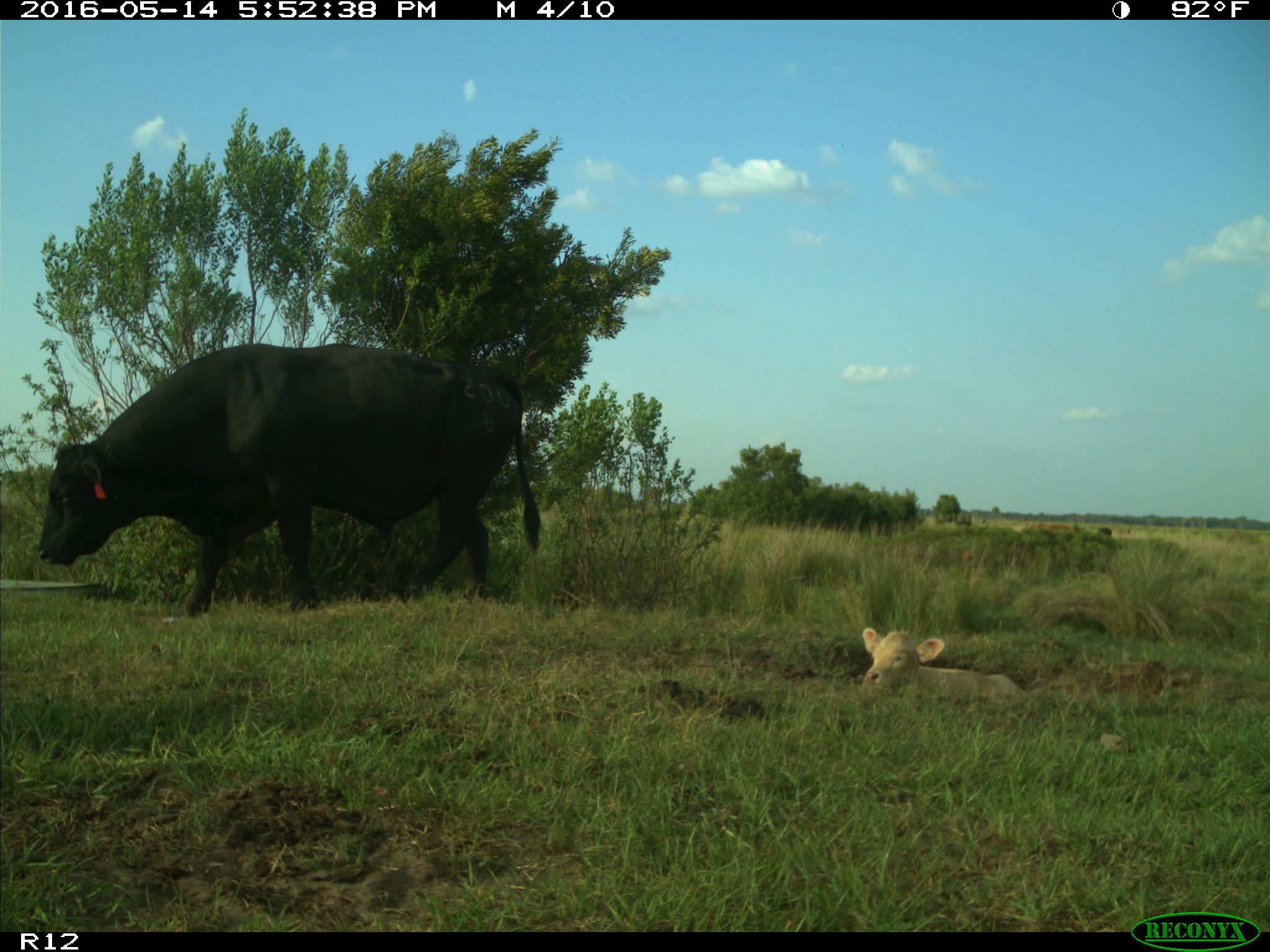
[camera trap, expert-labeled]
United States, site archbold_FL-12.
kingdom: Animalia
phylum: Chordata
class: Mammalia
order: Artiodactyla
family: Bovidae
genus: Bos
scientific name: Bos taurus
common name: domestic cow